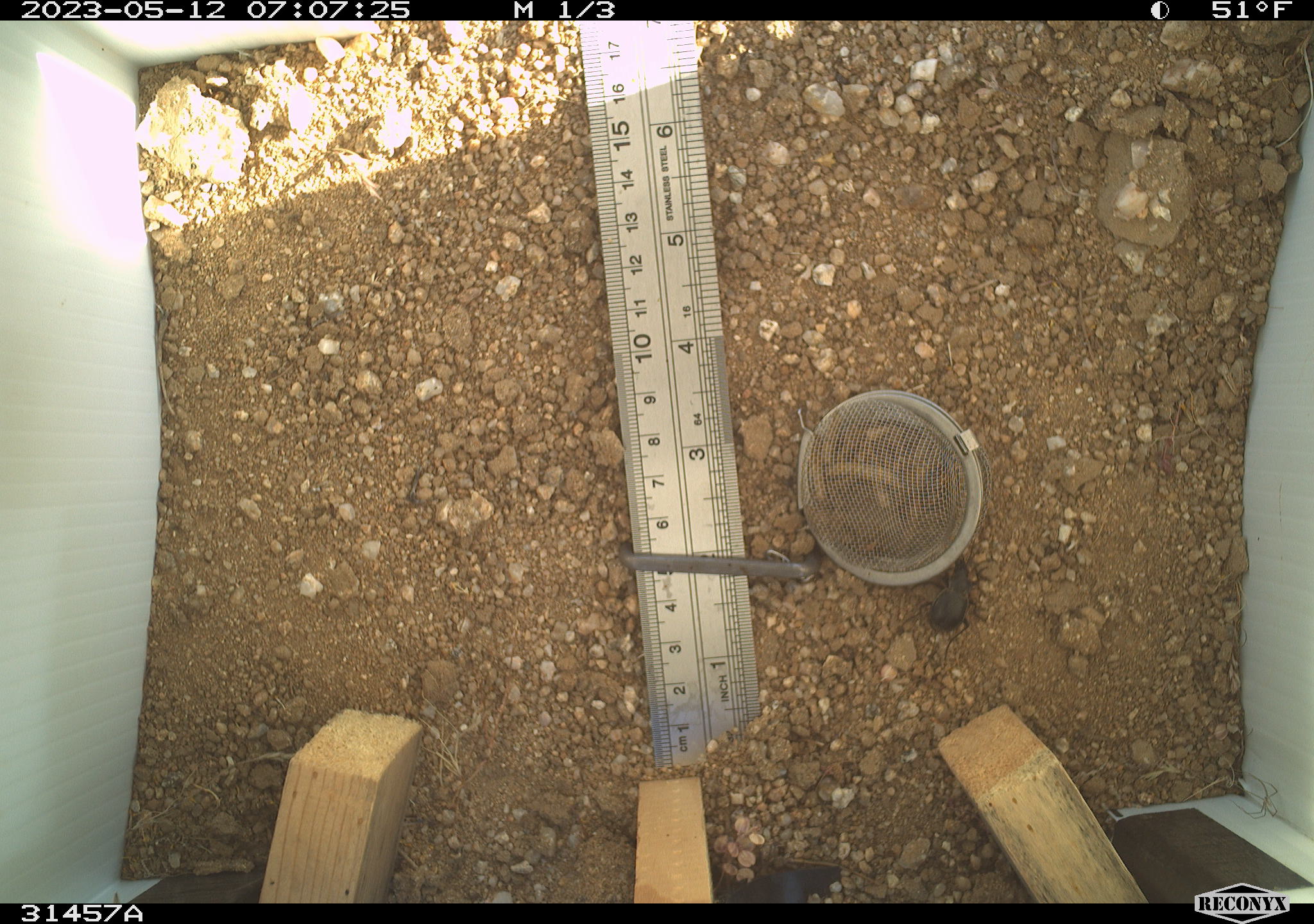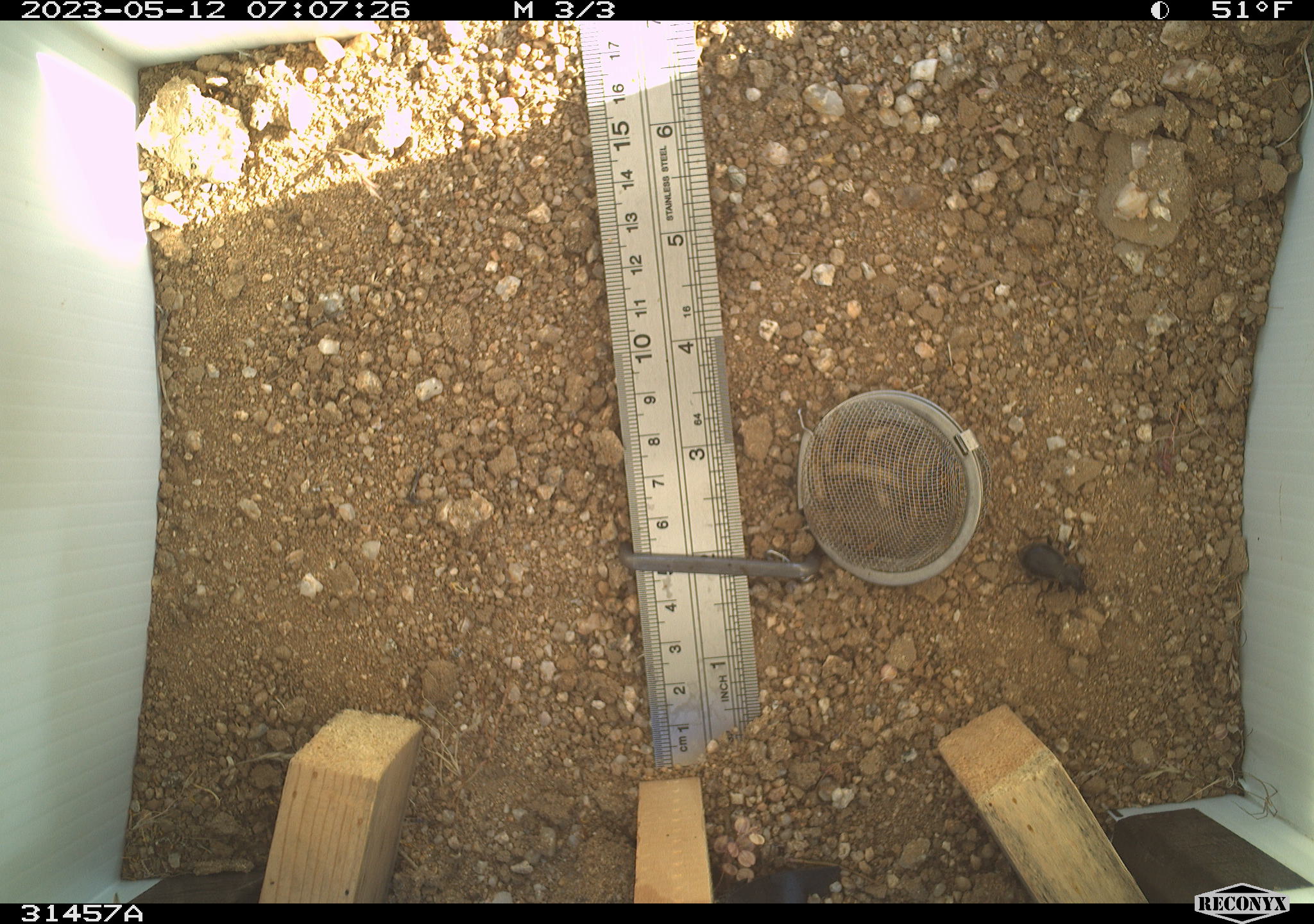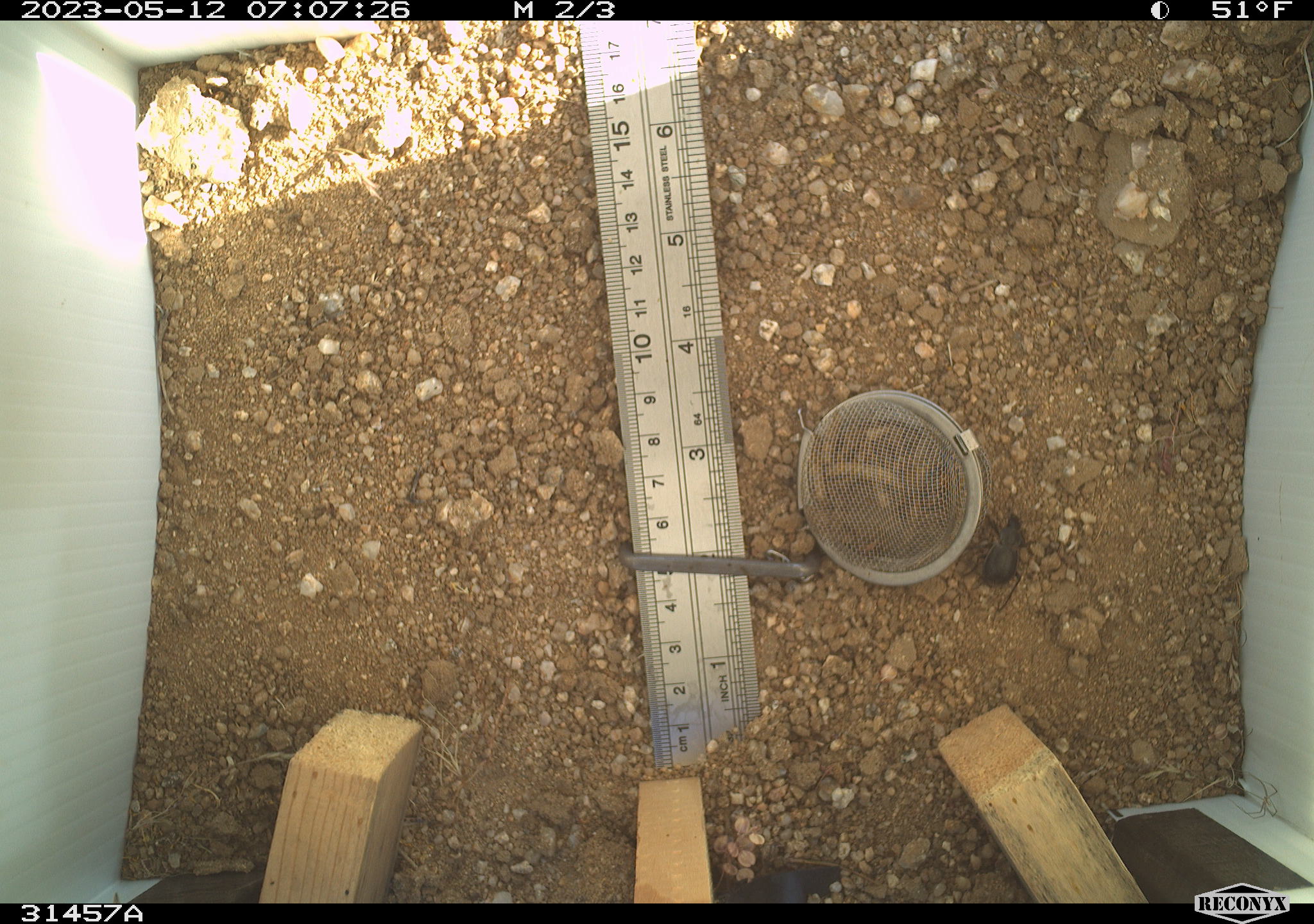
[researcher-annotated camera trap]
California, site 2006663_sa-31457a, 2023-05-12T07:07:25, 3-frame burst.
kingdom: Animalia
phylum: Arthropoda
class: Insecta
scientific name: Insecta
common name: insect